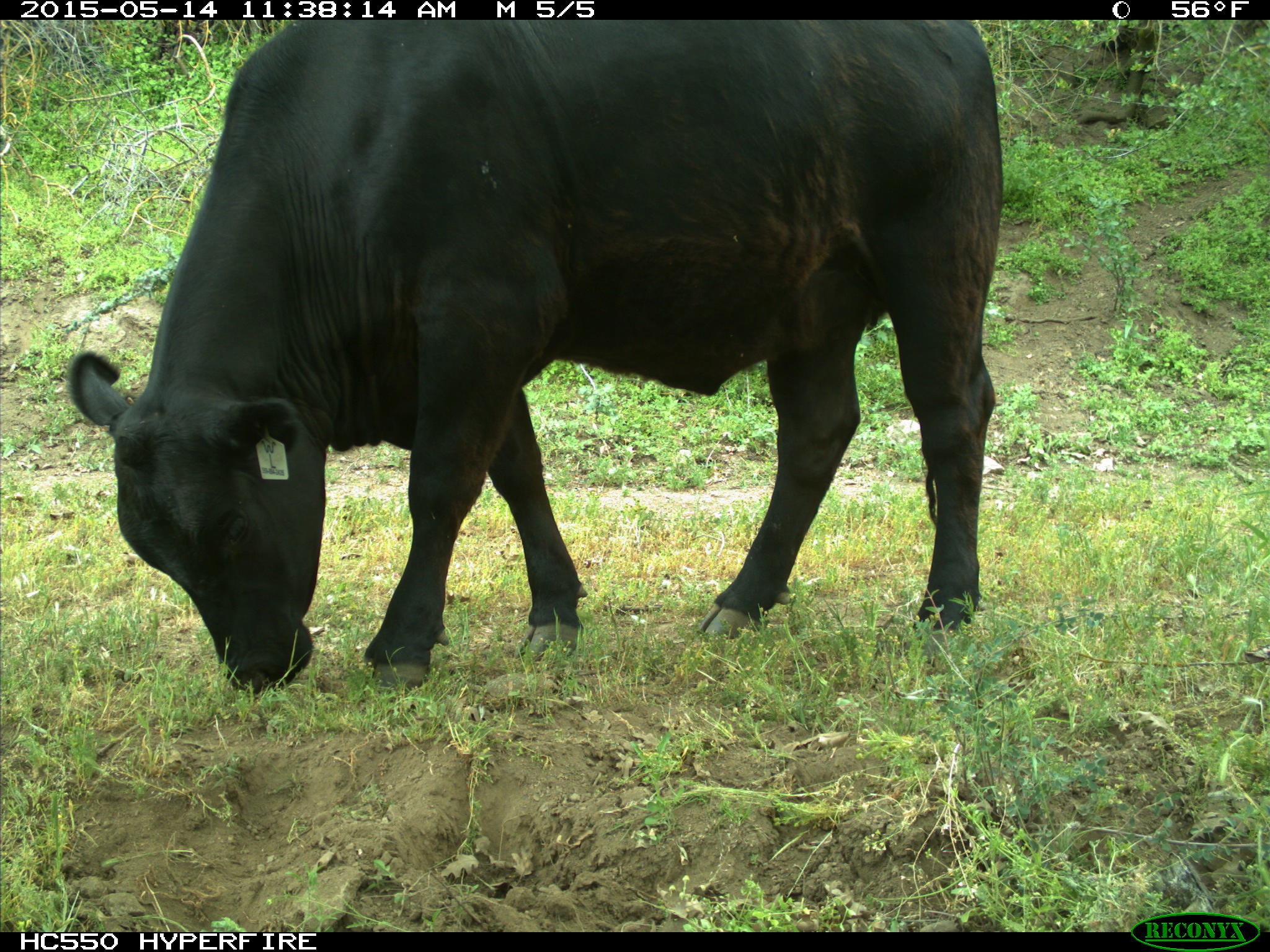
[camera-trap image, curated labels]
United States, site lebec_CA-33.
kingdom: Animalia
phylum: Chordata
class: Mammalia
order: Artiodactyla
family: Bovidae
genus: Bos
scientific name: Bos taurus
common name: domestic cow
Bos taurus (domestic cow).